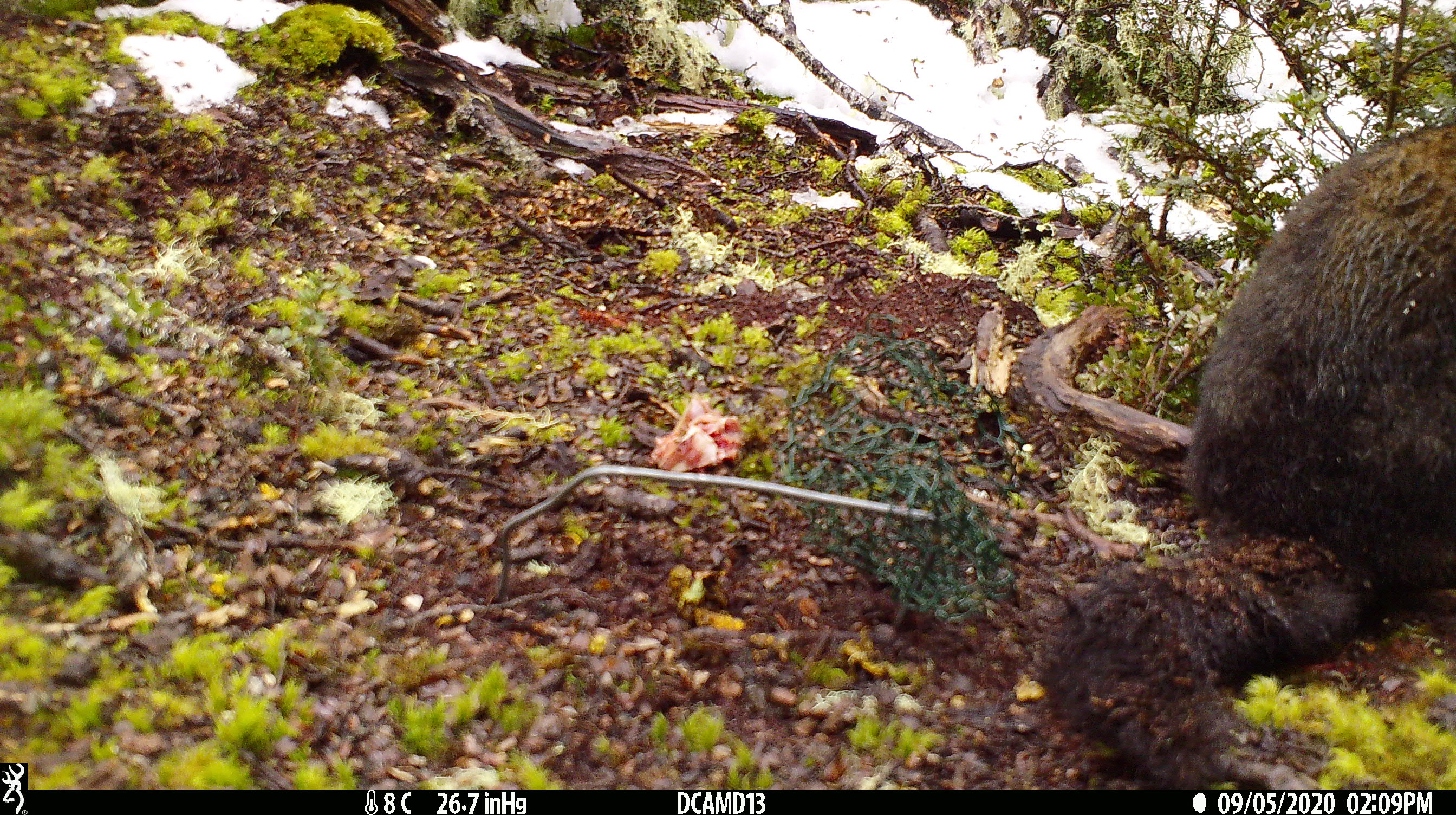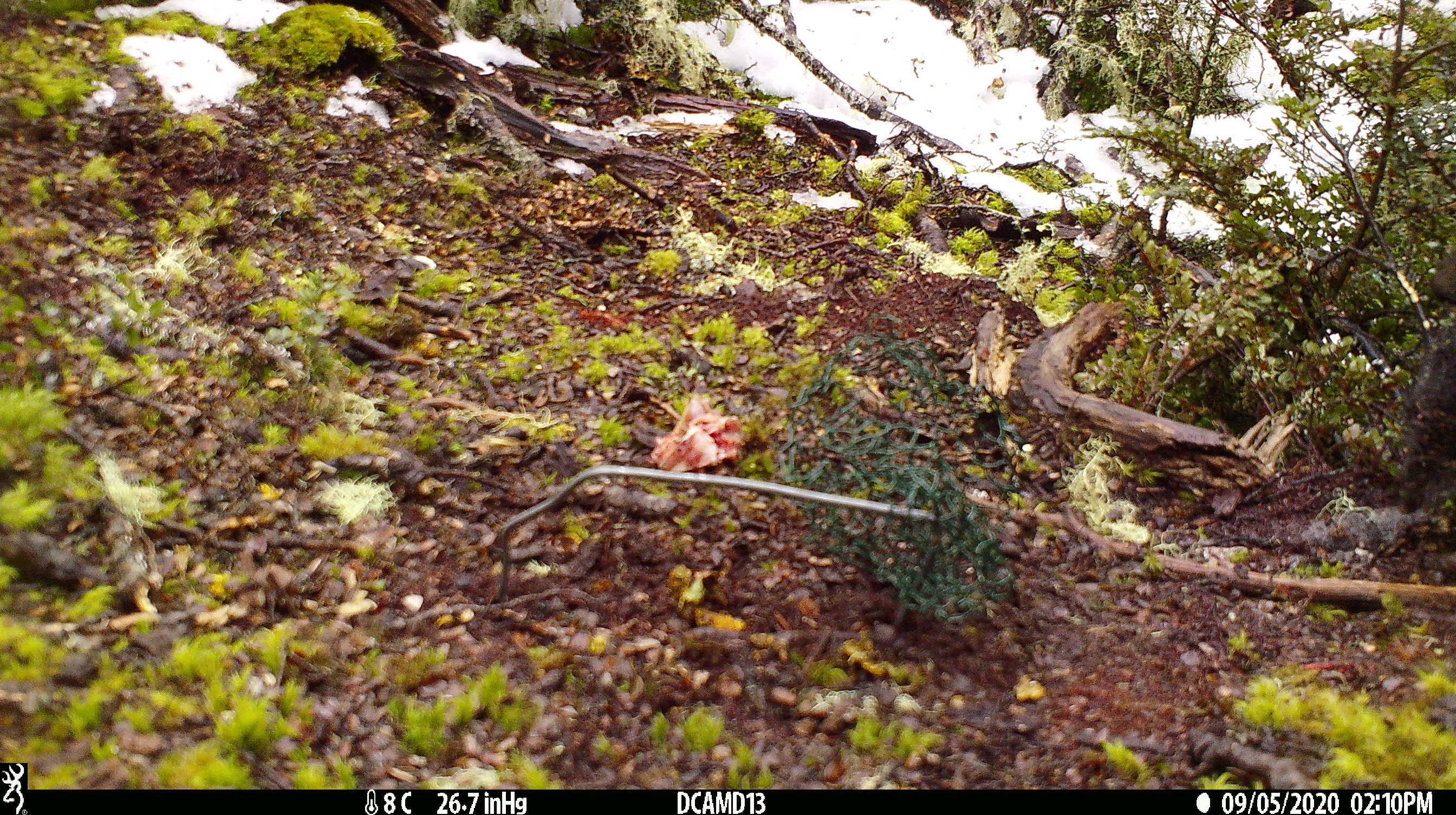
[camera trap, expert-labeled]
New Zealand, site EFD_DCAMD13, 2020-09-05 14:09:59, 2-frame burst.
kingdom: Animalia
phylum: Chordata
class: Mammalia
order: Diprotodontia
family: Phalangeridae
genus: Trichosurus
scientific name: Trichosurus vulpecula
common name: common brushtail possum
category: possum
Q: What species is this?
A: Possum (common brushtail possum) (Trichosurus vulpecula).